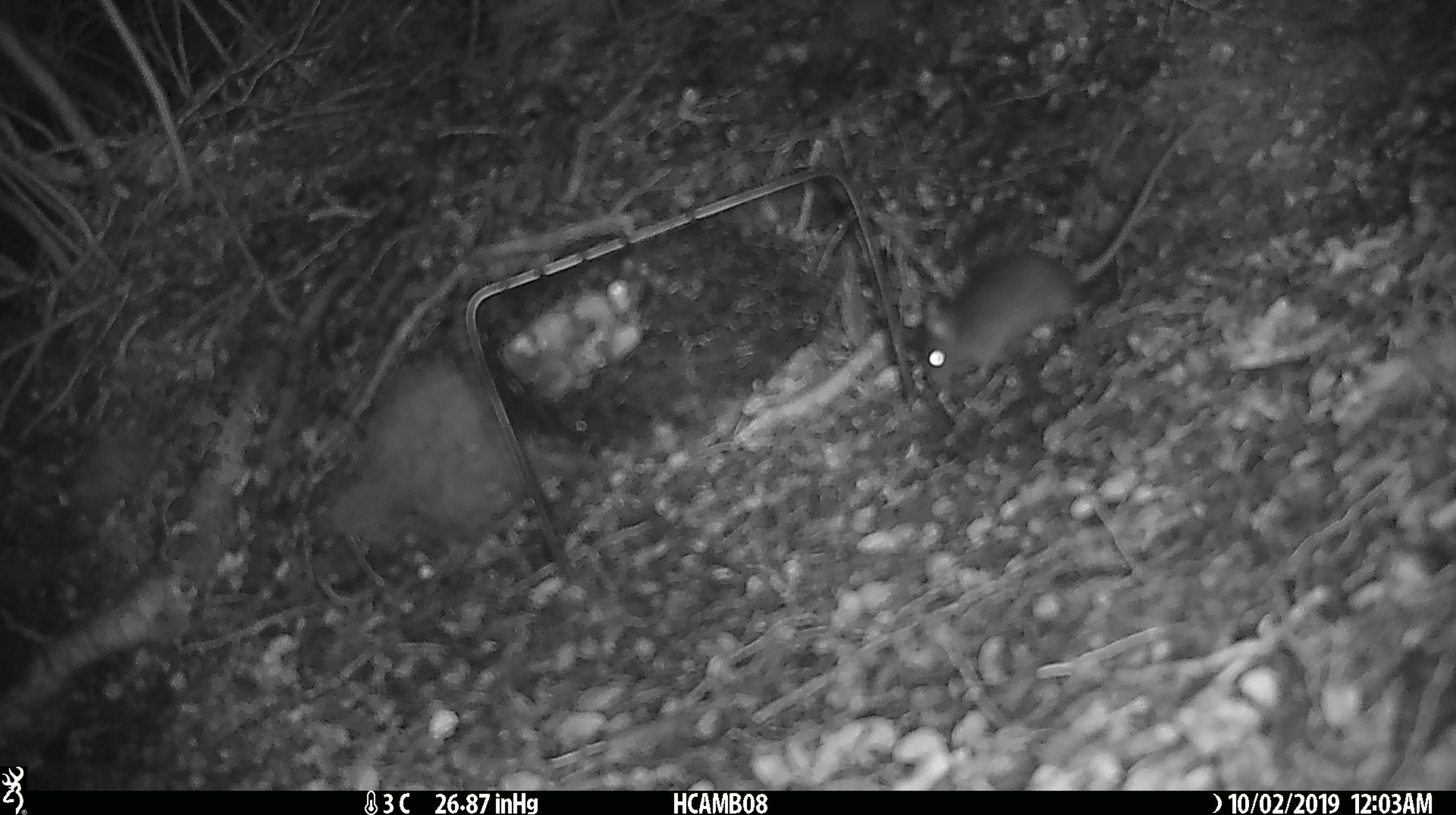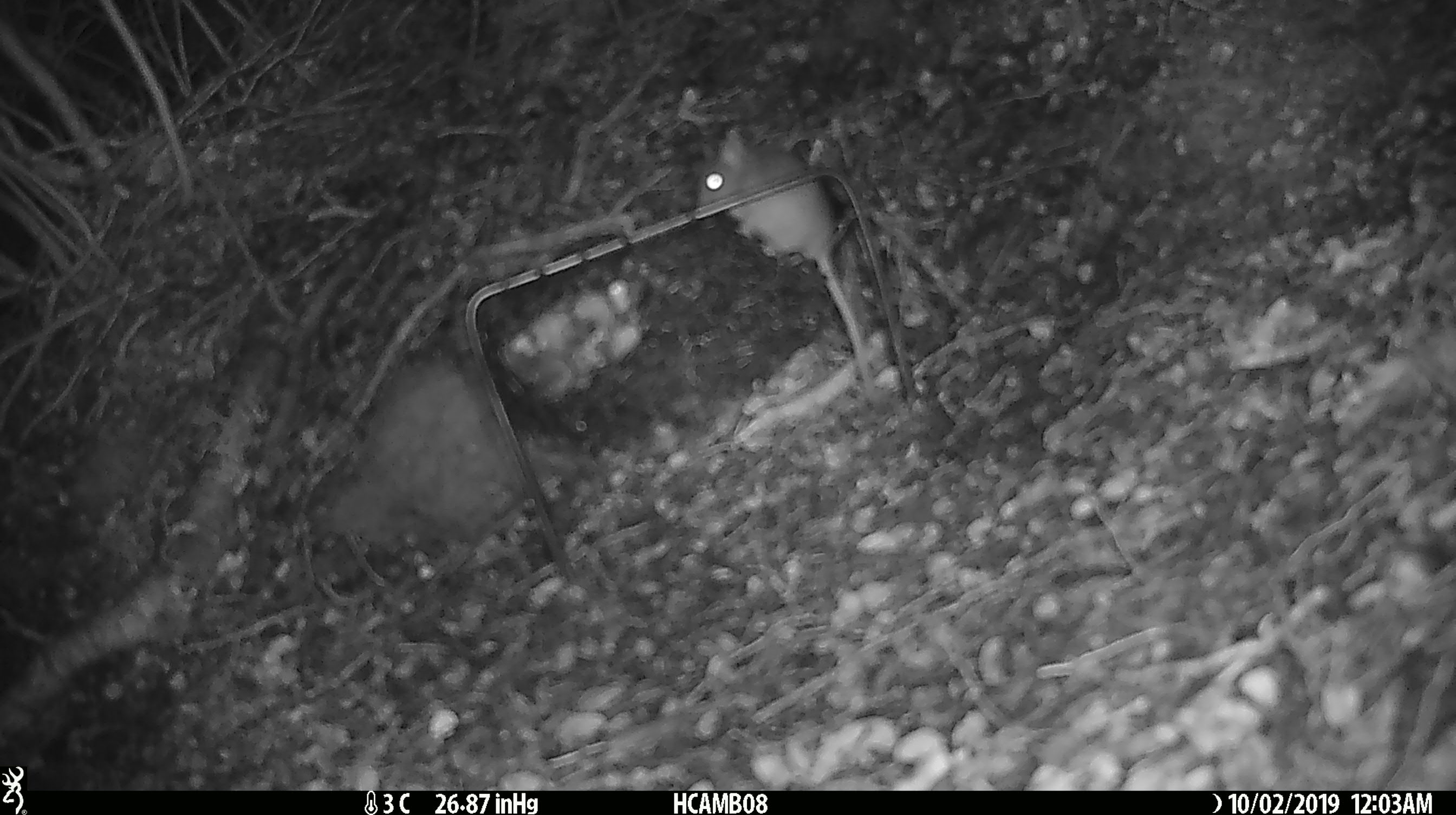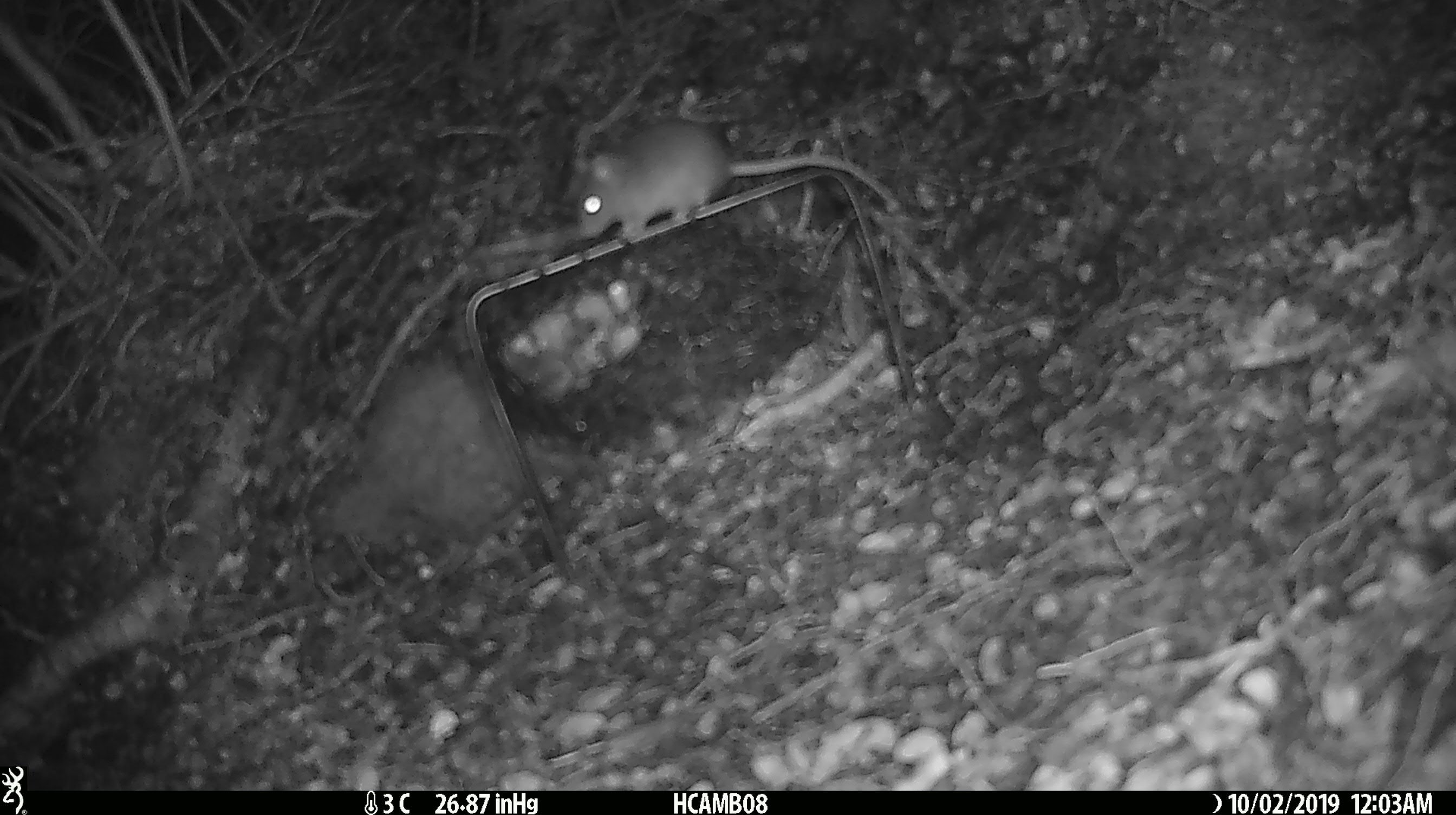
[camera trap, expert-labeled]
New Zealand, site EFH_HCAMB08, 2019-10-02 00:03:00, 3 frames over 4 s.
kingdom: Animalia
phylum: Chordata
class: Mammalia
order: Rodentia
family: Muridae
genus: Mus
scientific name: Mus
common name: mouse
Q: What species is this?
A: Mouse (Mus).